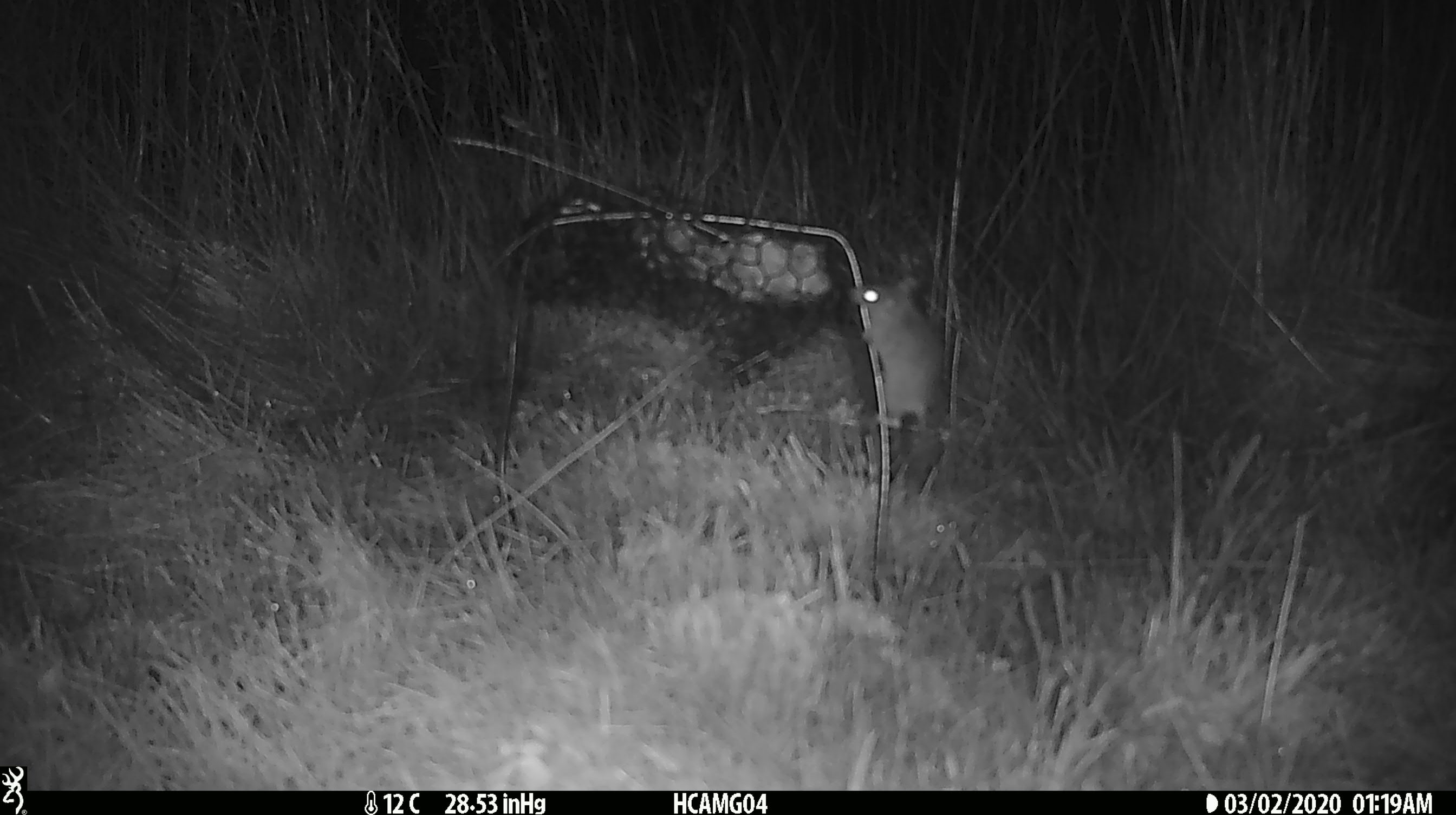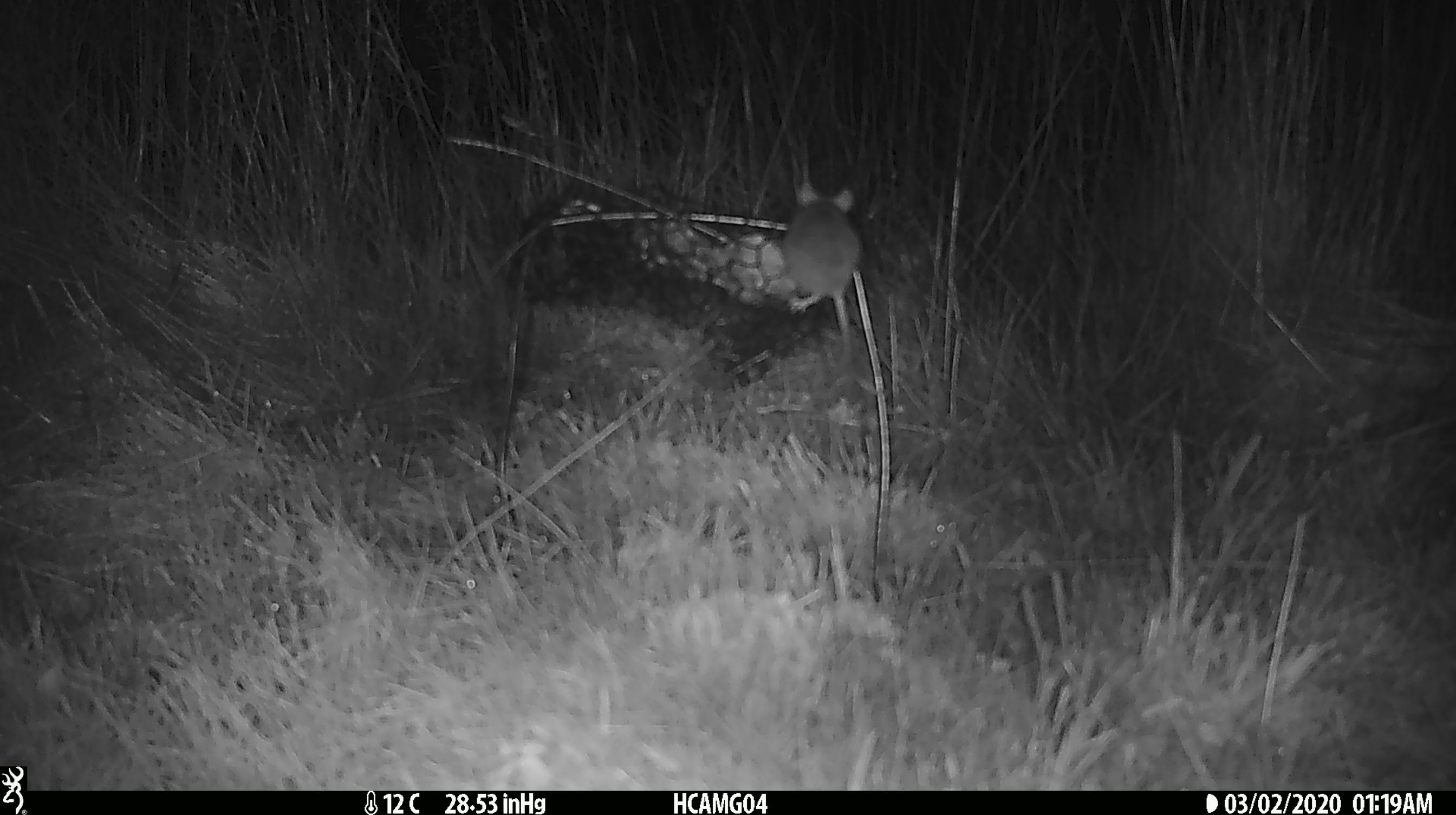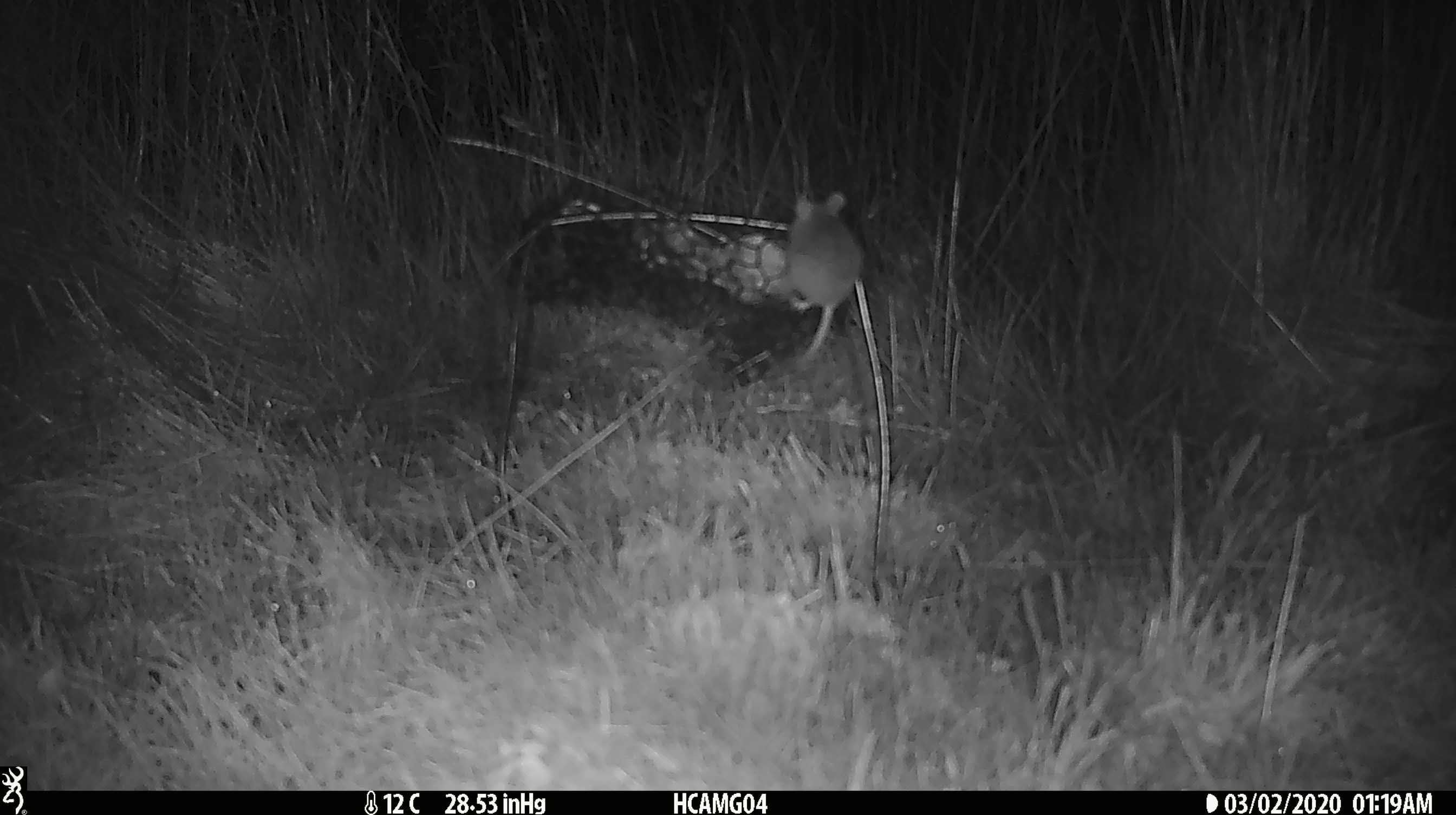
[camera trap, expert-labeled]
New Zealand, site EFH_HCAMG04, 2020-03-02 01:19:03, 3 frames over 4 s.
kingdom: Animalia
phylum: Chordata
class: Mammalia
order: Rodentia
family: Muridae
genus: Mus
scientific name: Mus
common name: mouse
Mouse (Mus).